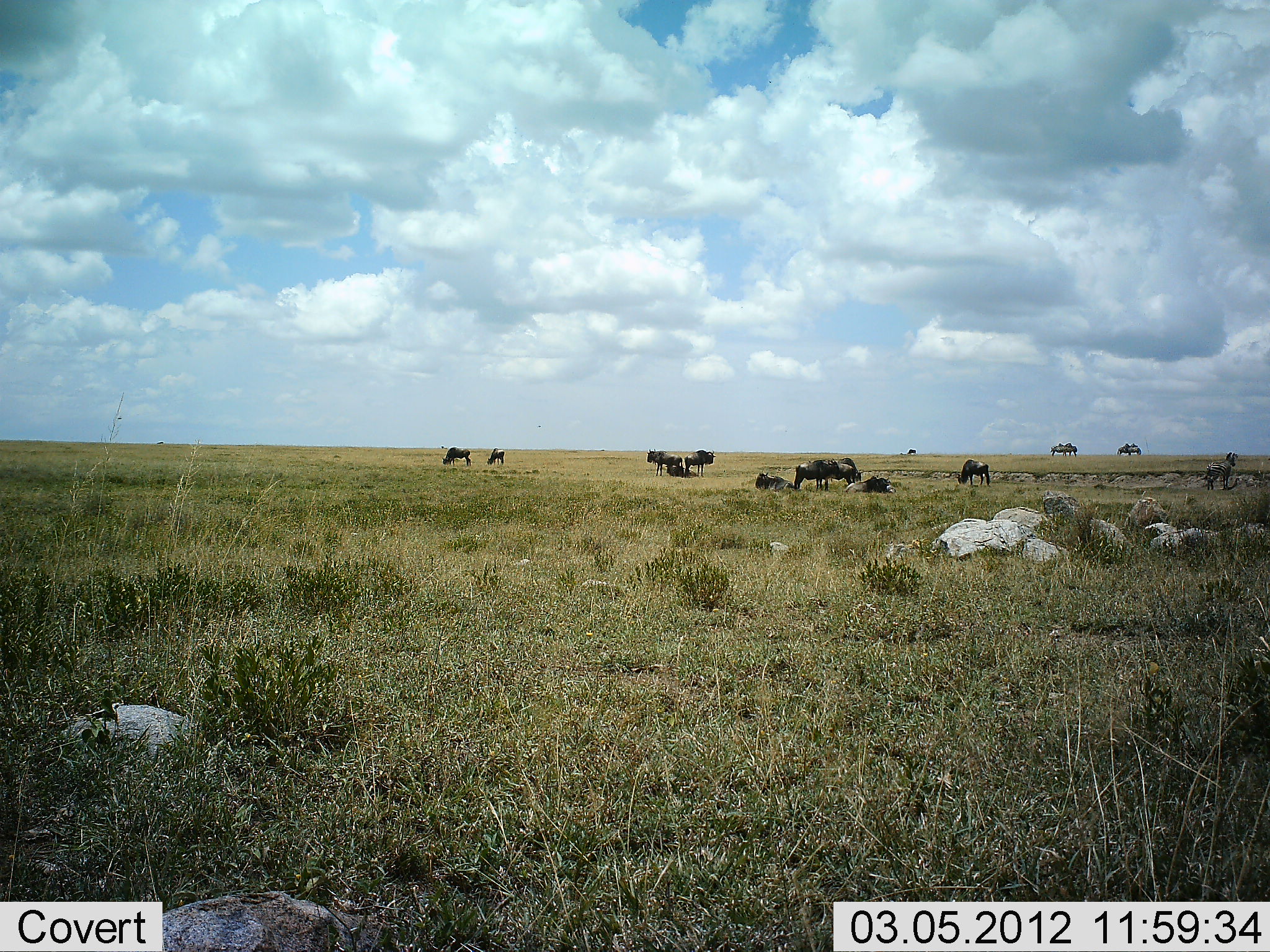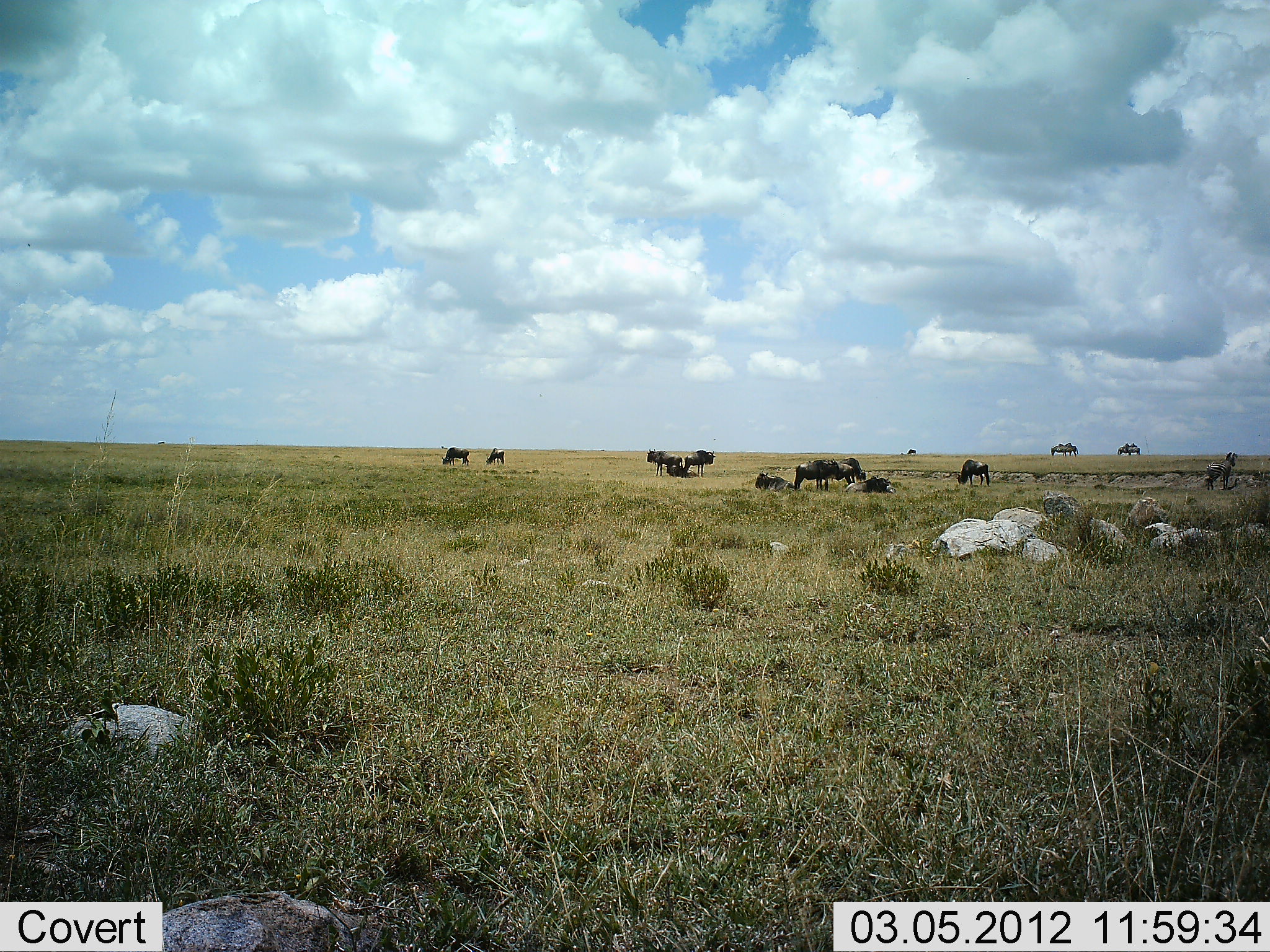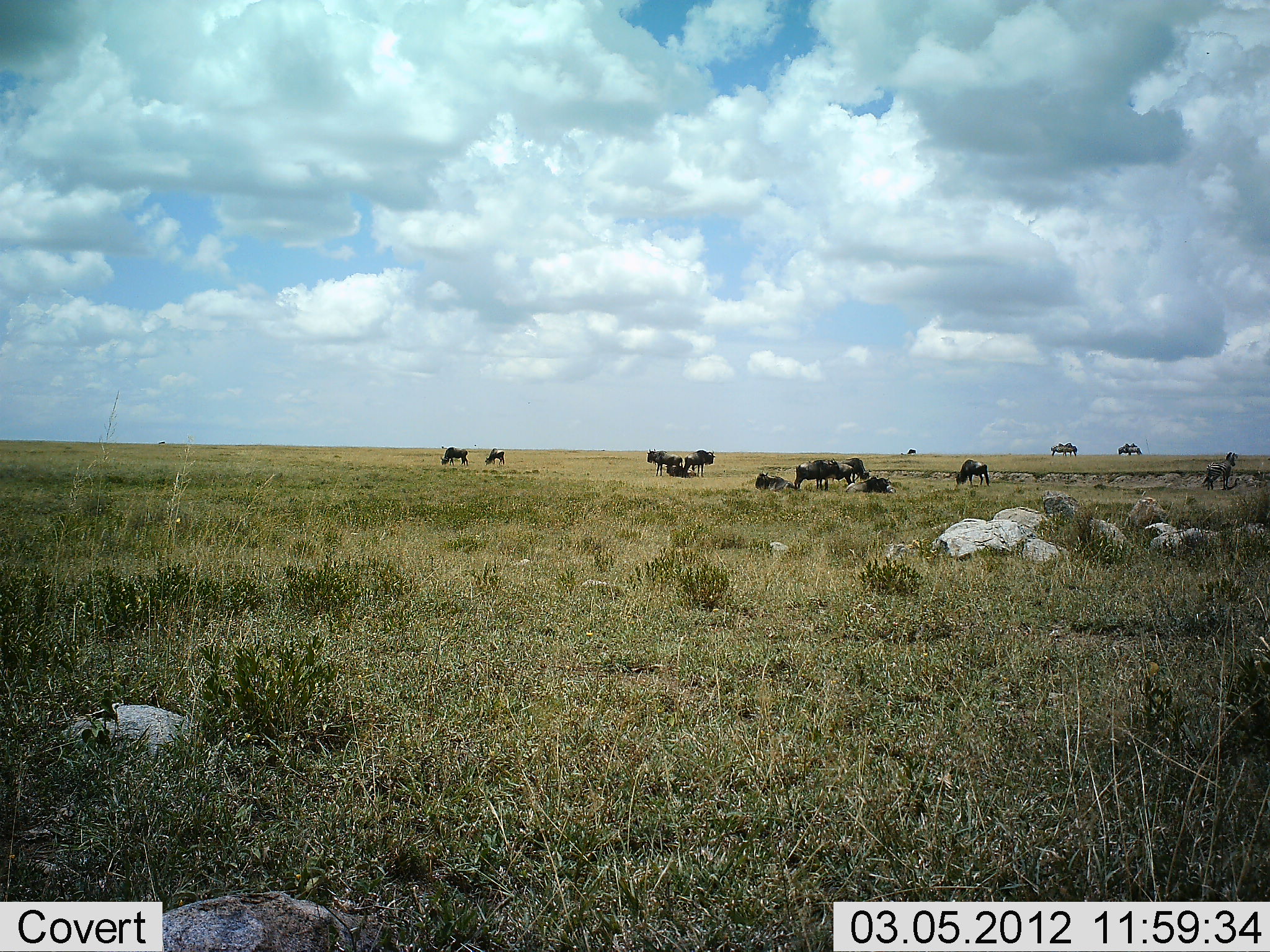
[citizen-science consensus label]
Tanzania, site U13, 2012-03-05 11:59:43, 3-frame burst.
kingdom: Animalia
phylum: Chordata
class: Mammalia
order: Artiodactyla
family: Bovidae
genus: Connochaetes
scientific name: Connochaetes taurinus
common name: blue wildebeest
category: wildebeest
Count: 11-50.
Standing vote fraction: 81%.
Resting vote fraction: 62%.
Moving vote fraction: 19%.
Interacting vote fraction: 6%.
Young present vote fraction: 6%.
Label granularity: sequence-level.